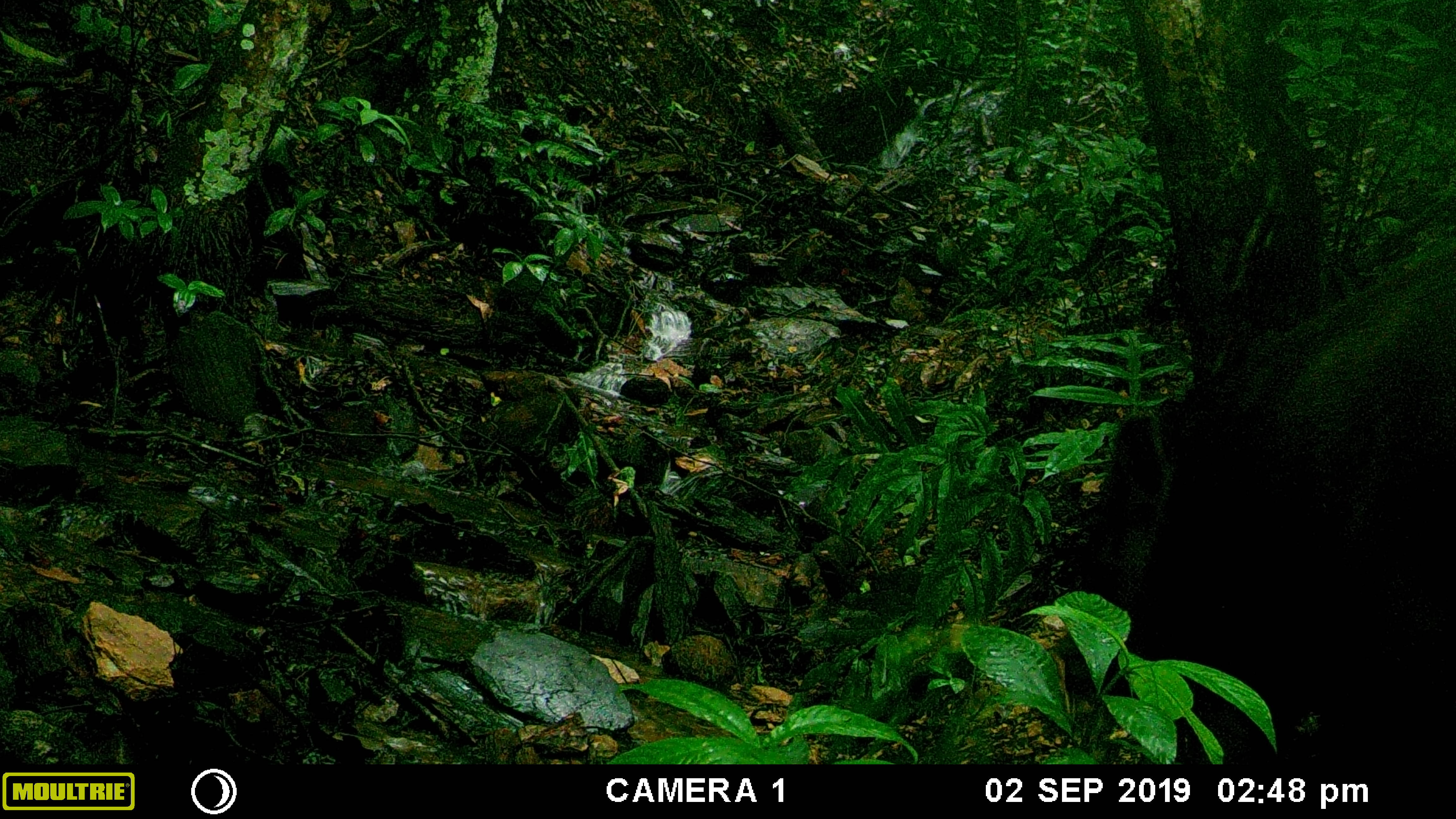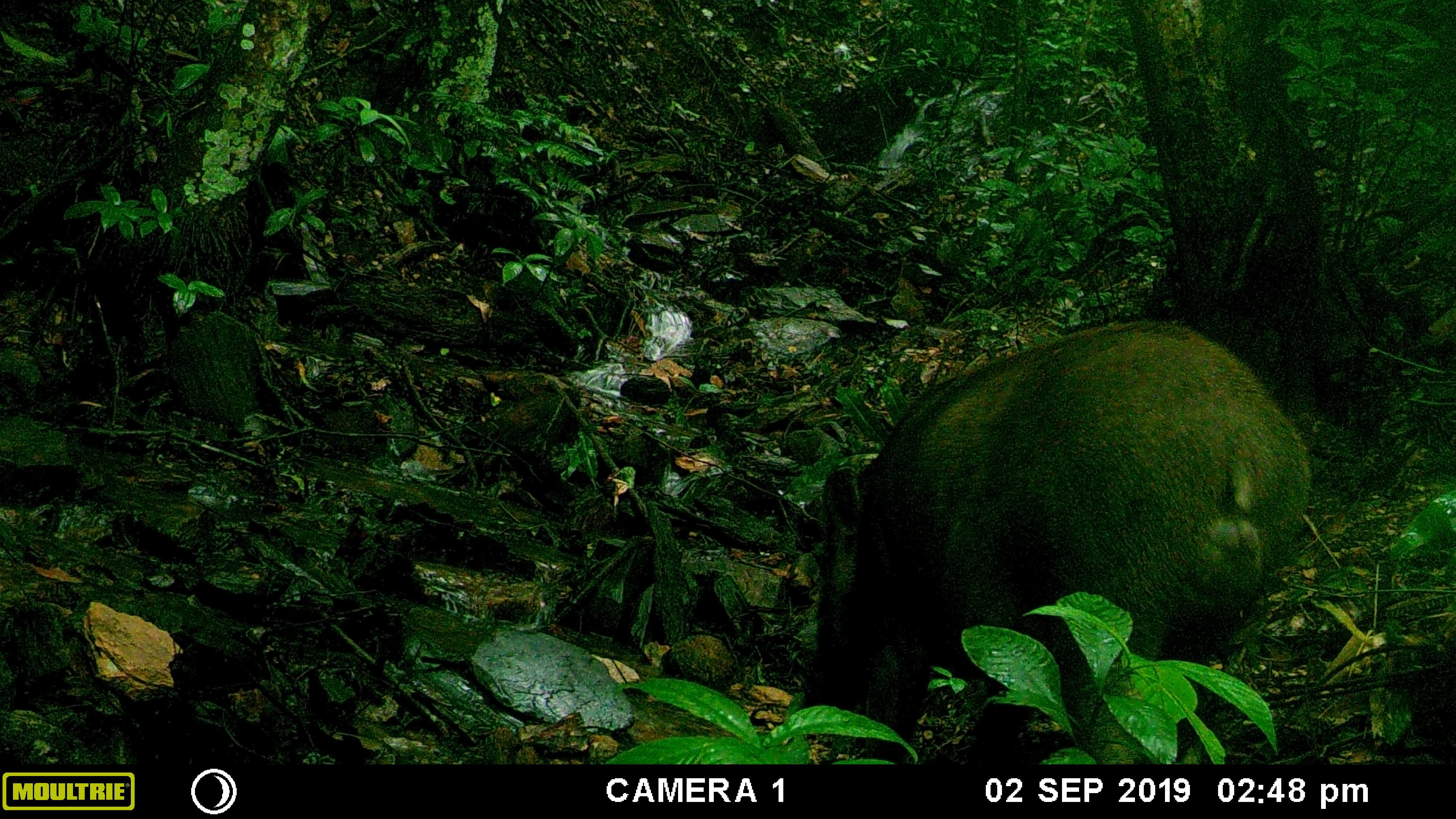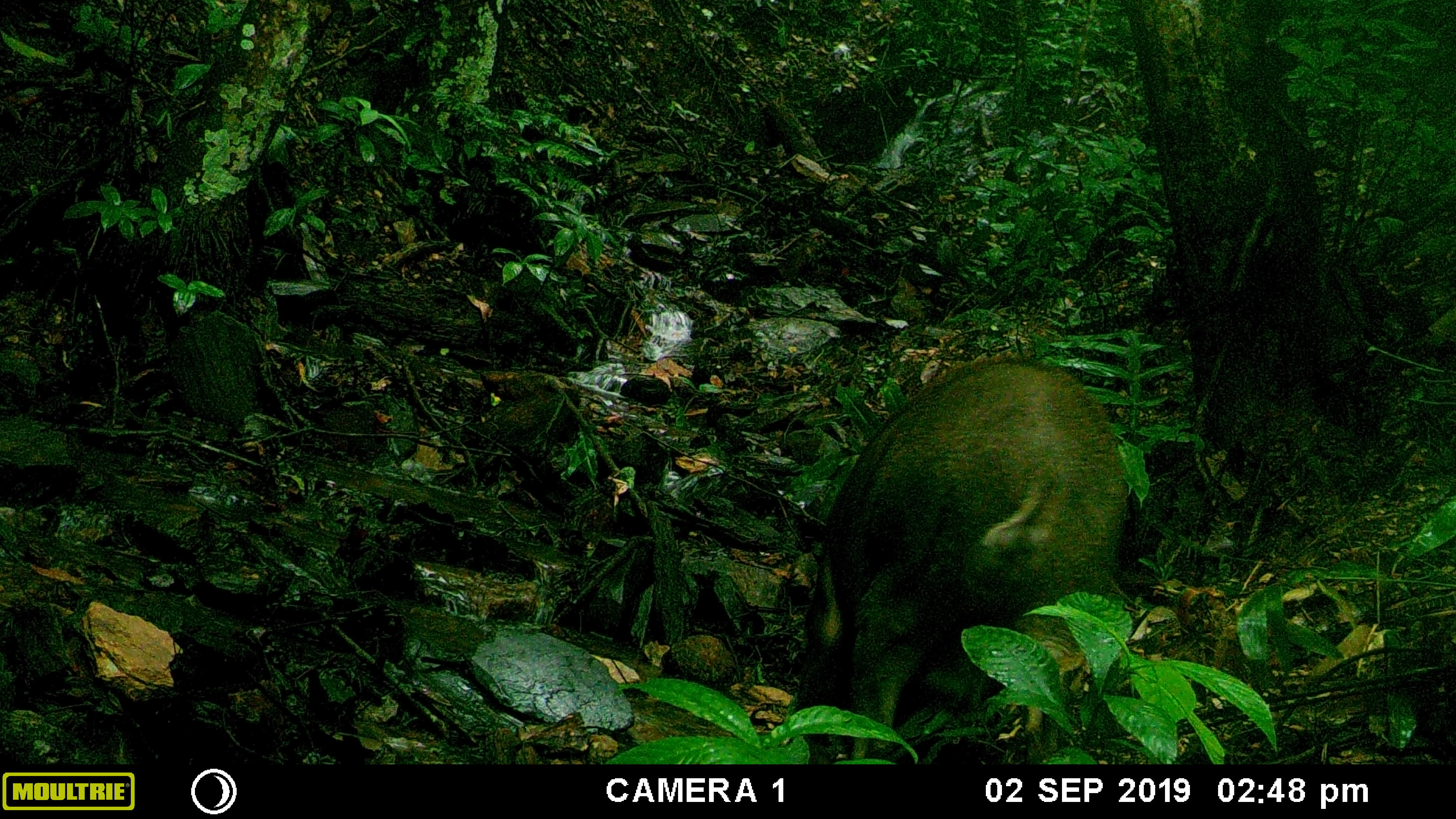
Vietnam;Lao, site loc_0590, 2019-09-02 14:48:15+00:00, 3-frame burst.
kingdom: Animalia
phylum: Chordata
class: Mammalia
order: Artiodactyla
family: Suidae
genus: Sus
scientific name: Sus scrofa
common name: eurasian wild pig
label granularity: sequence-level